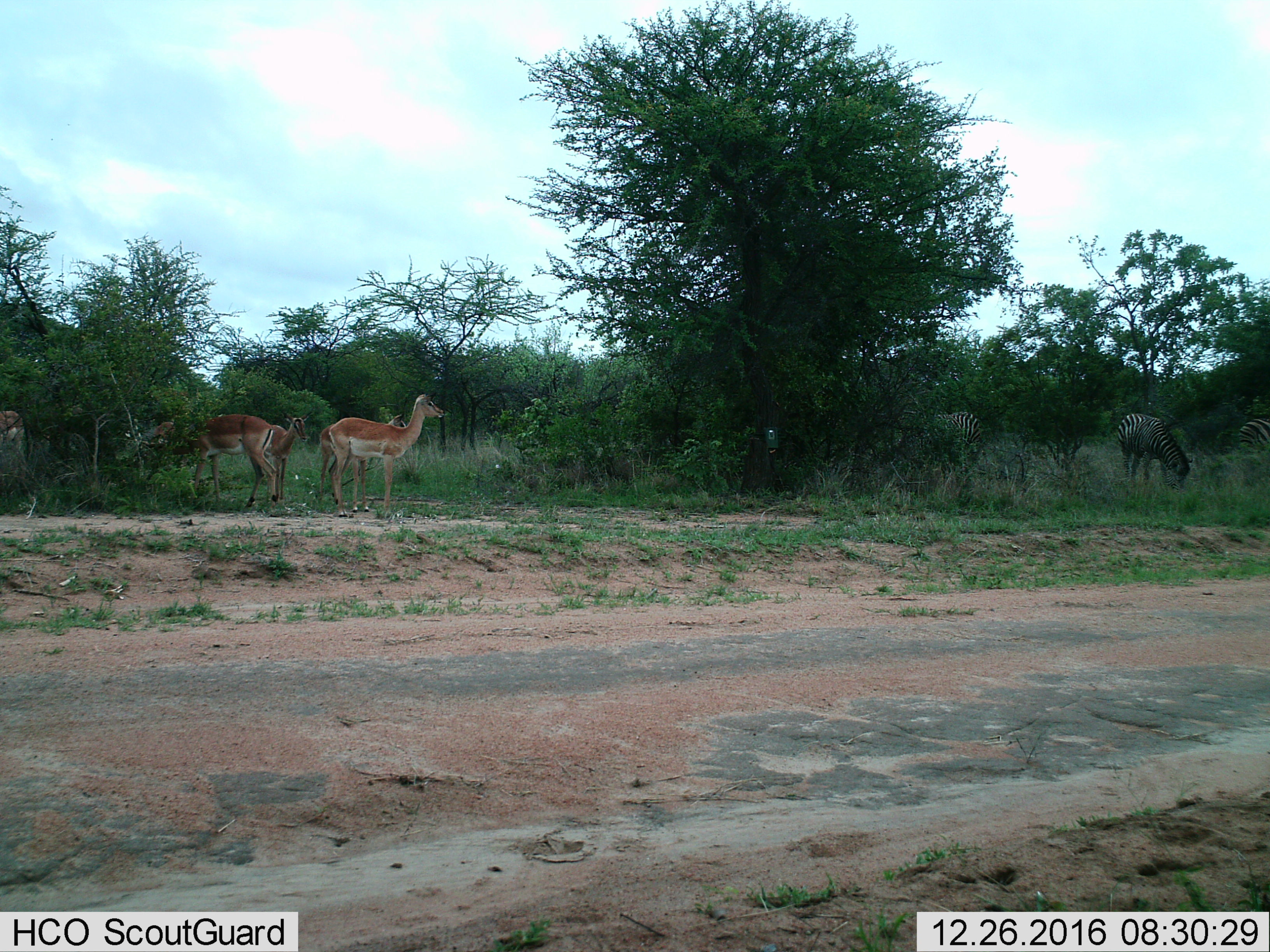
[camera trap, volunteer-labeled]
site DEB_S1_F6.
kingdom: Animalia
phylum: Chordata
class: Mammalia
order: Artiodactyla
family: Bovidae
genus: Aepyceros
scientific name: Aepyceros melampus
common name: impala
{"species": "impala (Aepyceros melampus)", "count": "5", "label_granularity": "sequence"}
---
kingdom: Animalia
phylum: Chordata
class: Mammalia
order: Perissodactyla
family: Equidae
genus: Equus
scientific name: Equus quagga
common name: plains zebra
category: zebraplains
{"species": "zebraplains (plains zebra) (Equus quagga)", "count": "3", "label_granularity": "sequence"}